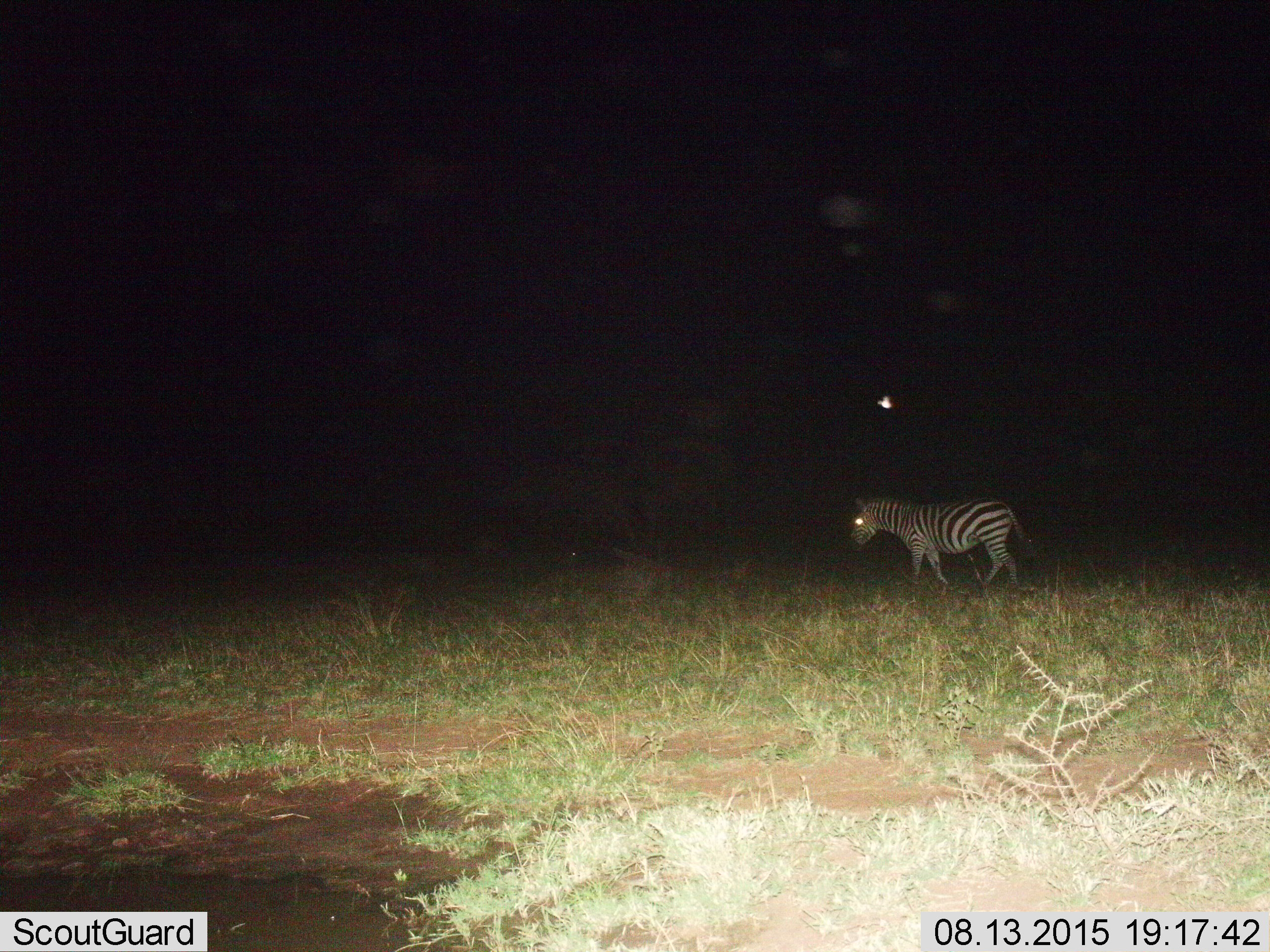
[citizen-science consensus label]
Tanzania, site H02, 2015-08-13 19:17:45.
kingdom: Animalia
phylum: Chordata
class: Mammalia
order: Perissodactyla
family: Equidae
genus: Equus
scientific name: Equus quagga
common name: plains zebra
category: zebra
Zebra (plains zebra) (Equus quagga), count 1. Behavior (volunteer vote fractions): standing 18%, resting 0%, moving 82%, interacting 0%. Young present (vote fraction): 0%. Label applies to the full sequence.